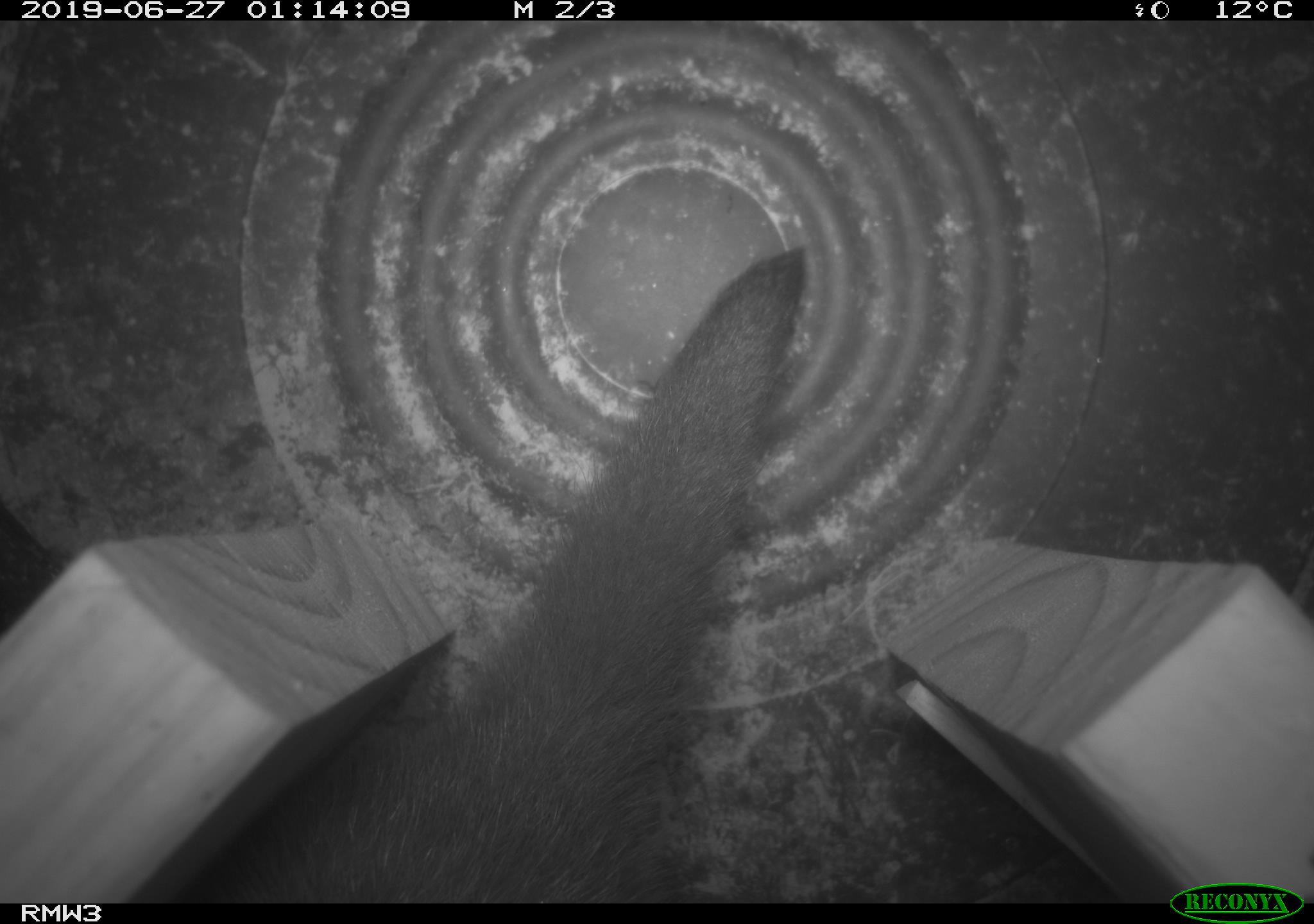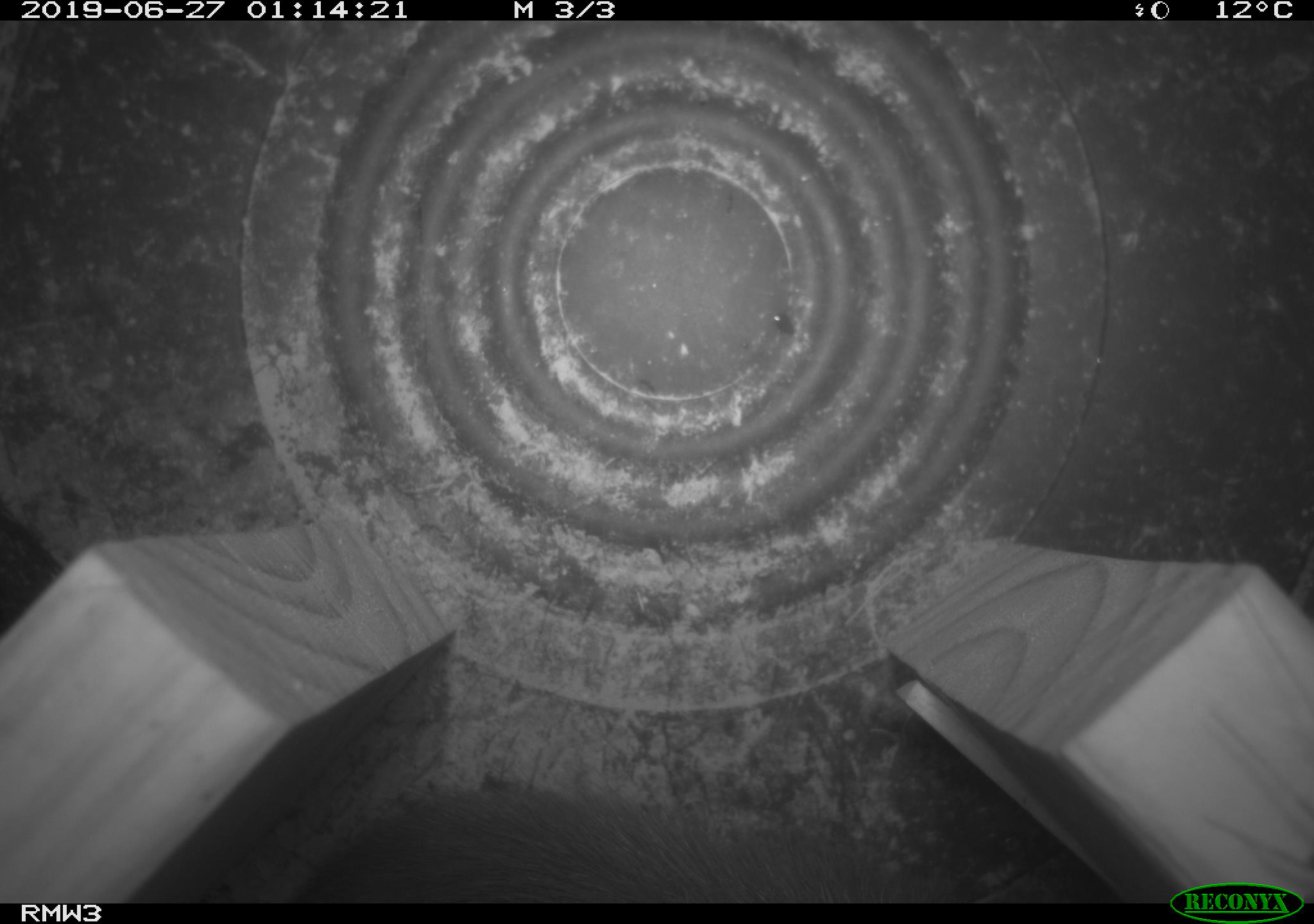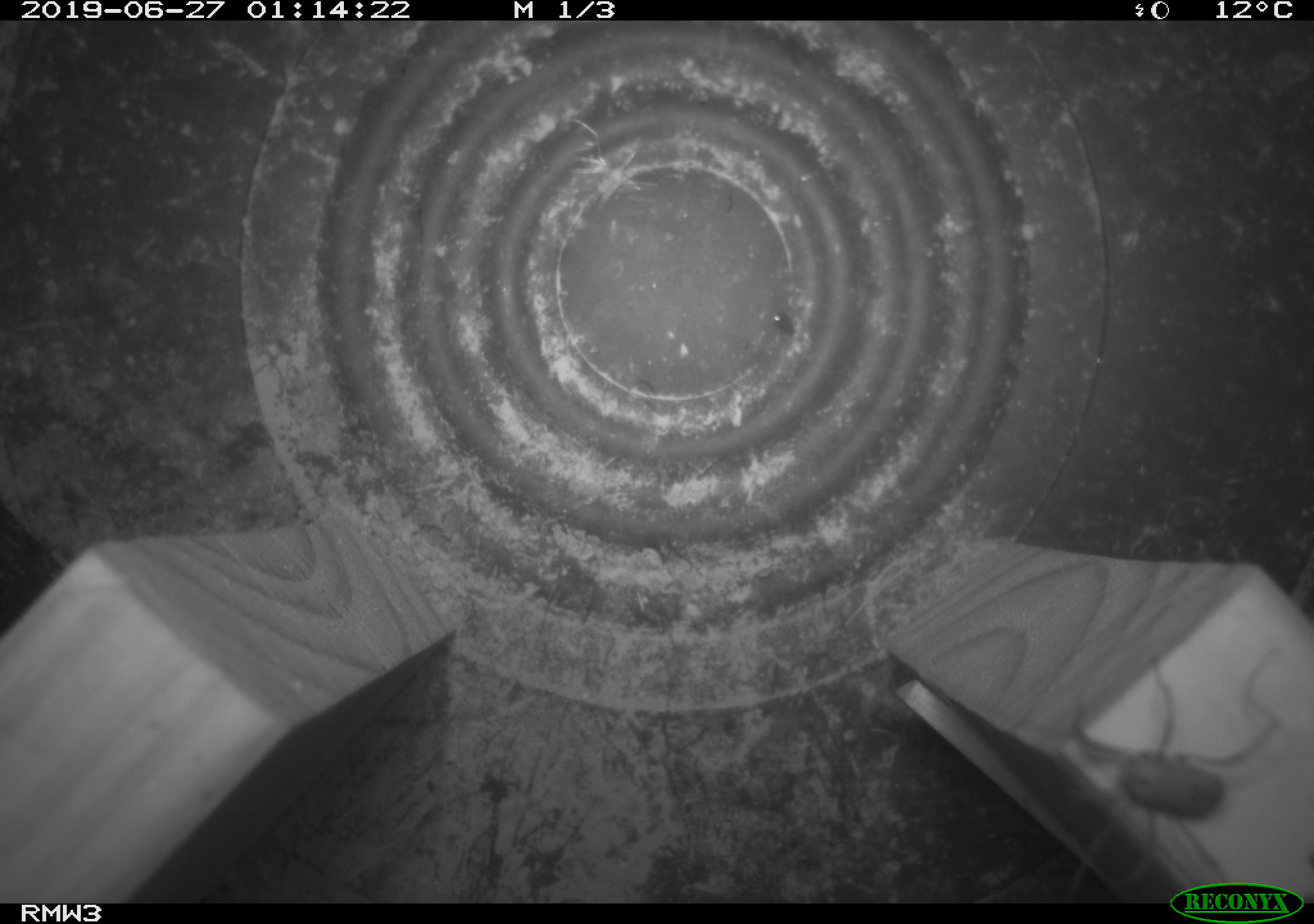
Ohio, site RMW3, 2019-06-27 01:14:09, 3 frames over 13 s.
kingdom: Animalia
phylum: Chordata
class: Mammalia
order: Carnivora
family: Mustelidae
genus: Neogale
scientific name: Neogale vison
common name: american mink